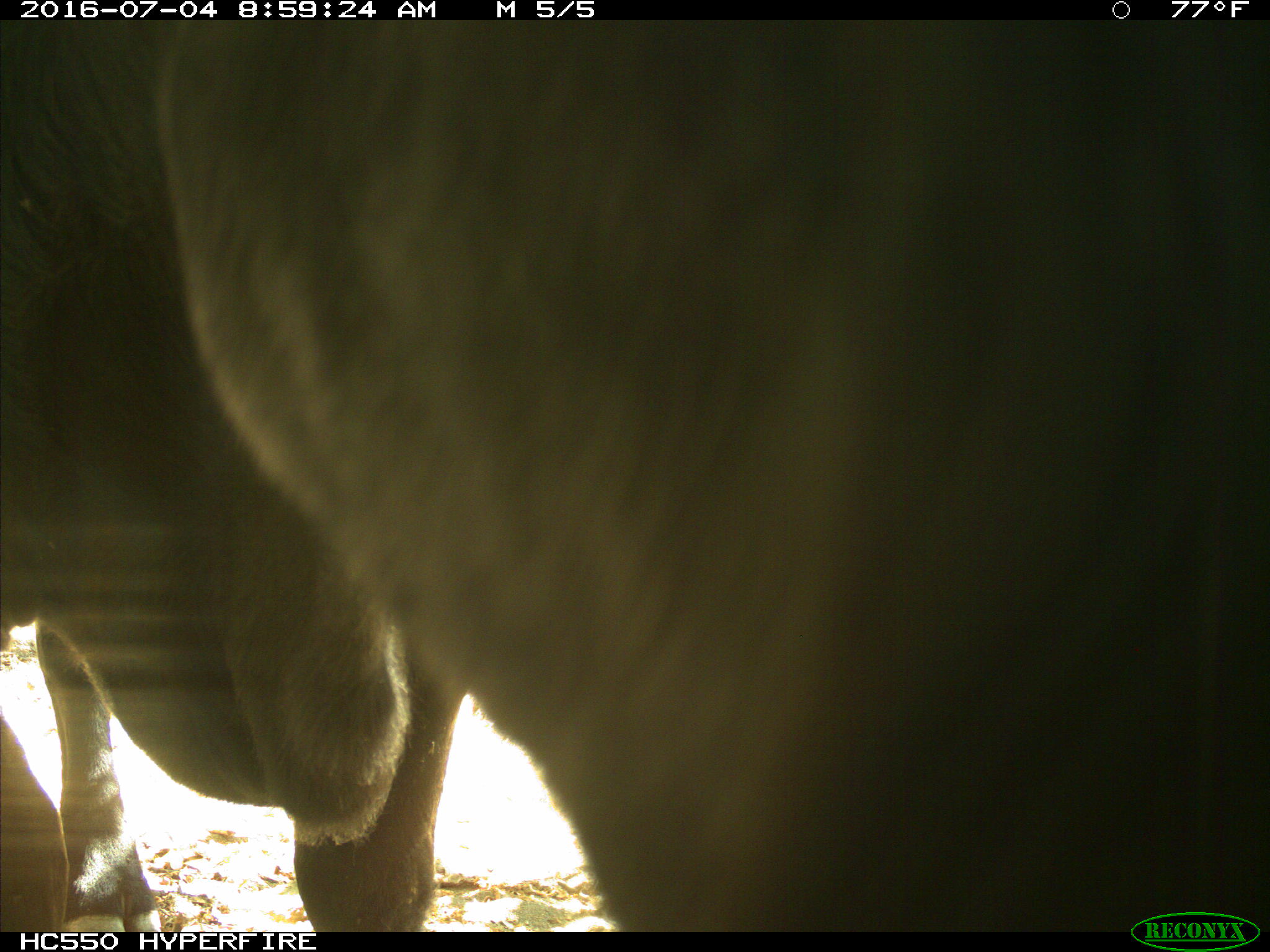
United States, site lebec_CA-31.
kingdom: Animalia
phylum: Chordata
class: Mammalia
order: Artiodactyla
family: Bovidae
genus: Bos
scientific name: Bos taurus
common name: domestic cow